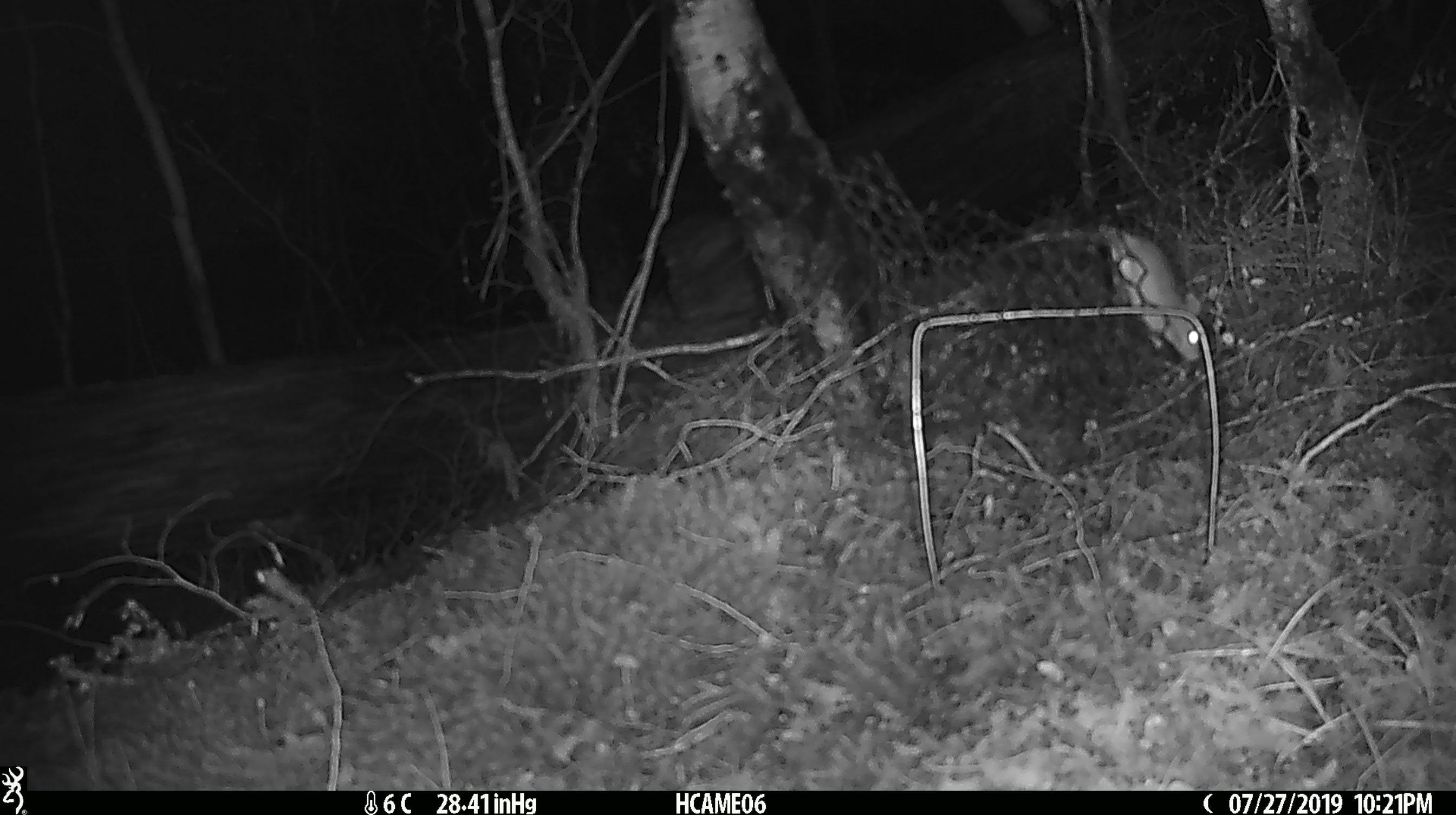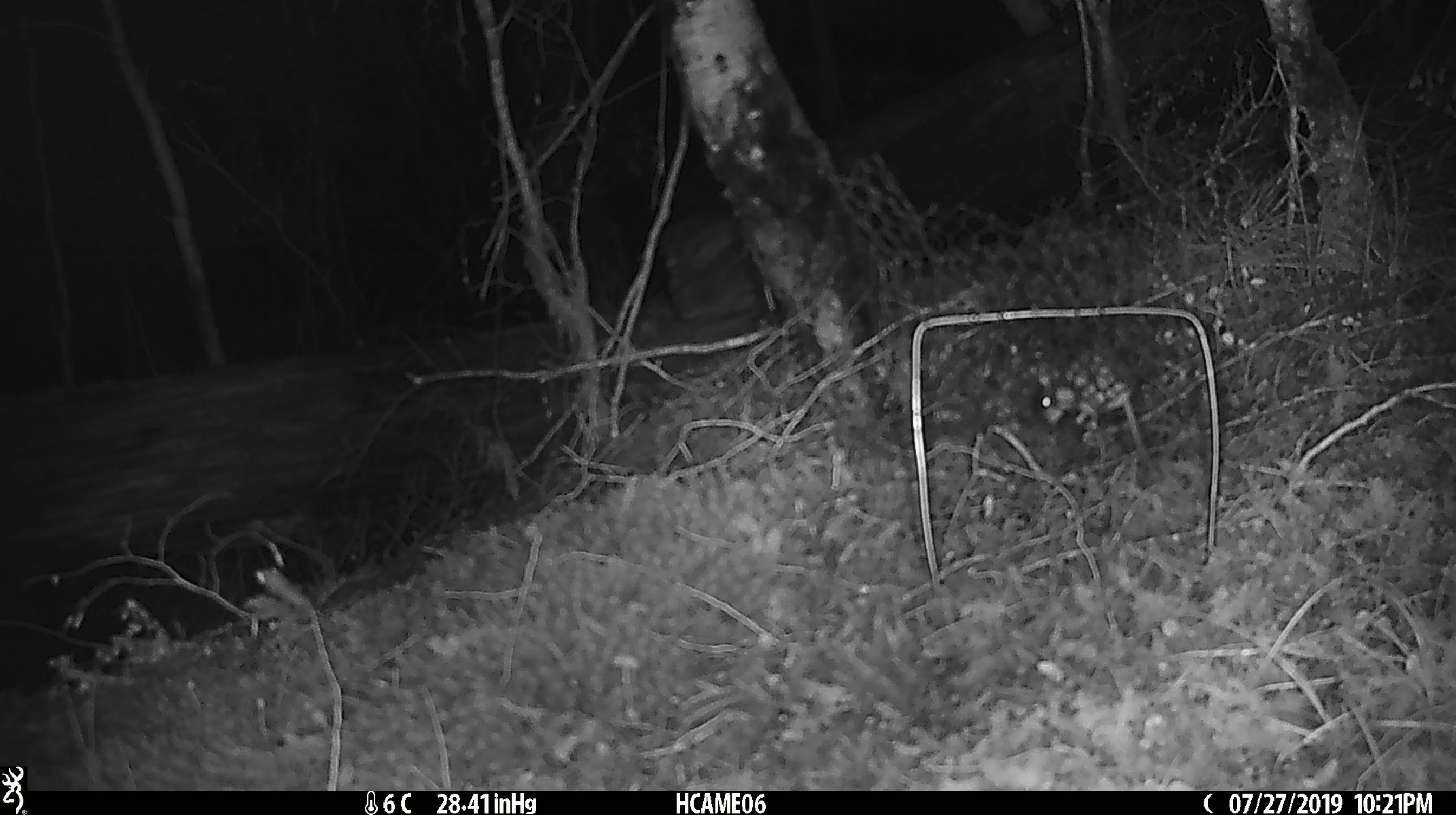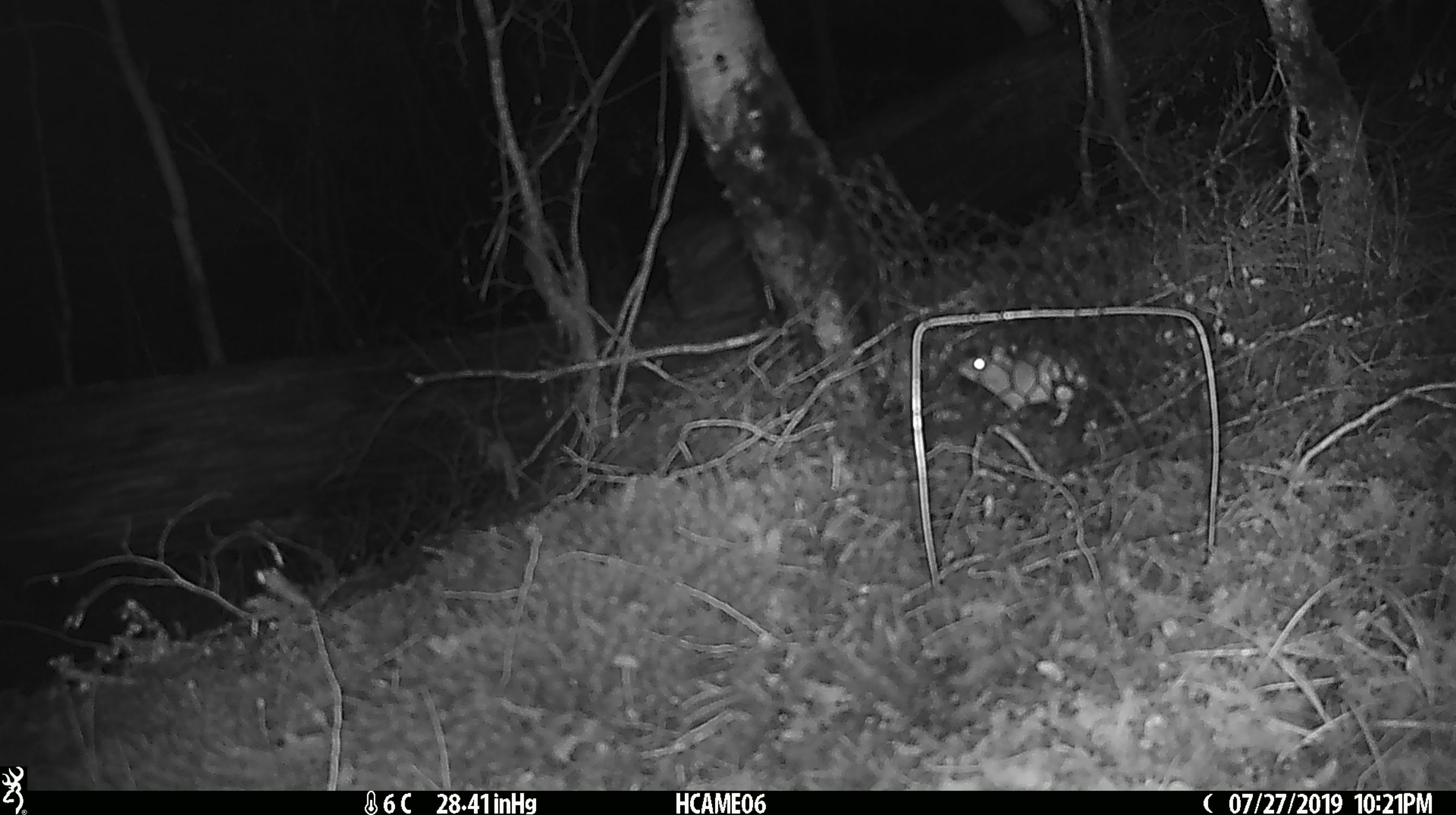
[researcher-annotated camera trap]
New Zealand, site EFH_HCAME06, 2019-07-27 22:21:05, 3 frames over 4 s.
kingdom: Animalia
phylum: Chordata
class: Mammalia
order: Rodentia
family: Muridae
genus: Mus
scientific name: Mus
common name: mouse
Mouse (Mus).